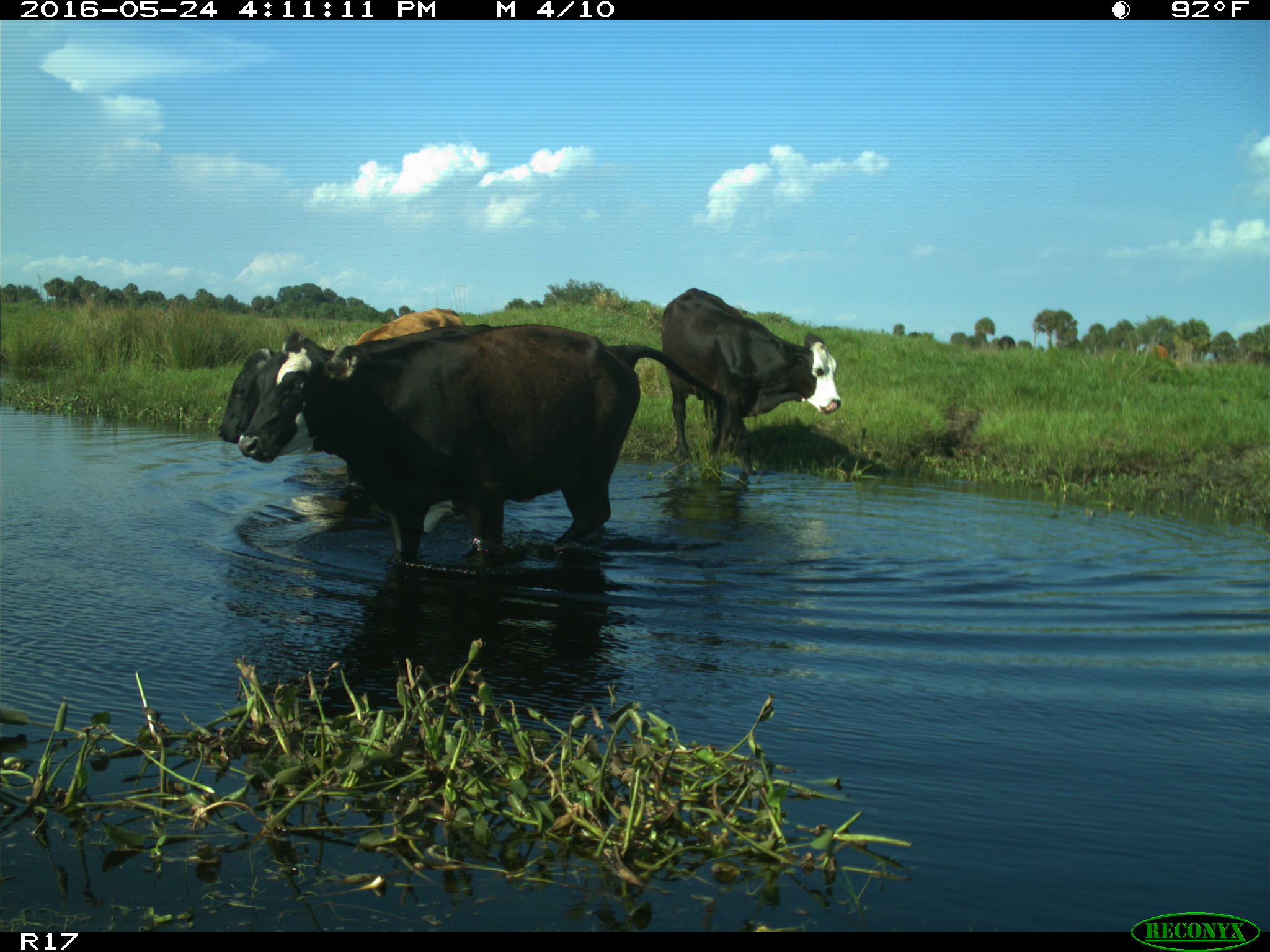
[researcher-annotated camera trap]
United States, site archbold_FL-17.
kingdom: Animalia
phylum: Chordata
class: Mammalia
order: Artiodactyla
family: Bovidae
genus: Bos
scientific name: Bos taurus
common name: domestic cow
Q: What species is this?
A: Bos taurus (domestic cow).